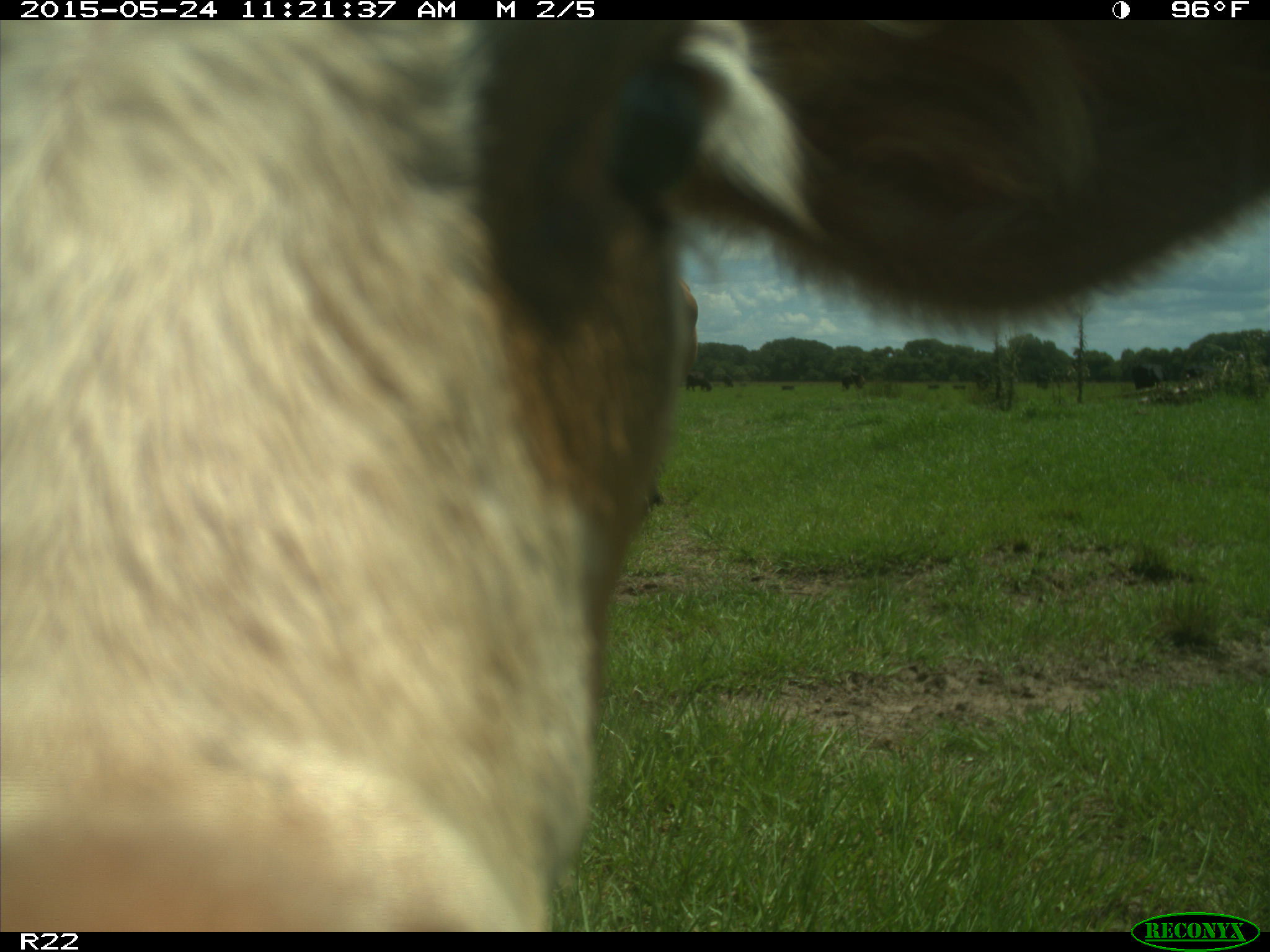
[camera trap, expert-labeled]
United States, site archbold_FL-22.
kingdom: Animalia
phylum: Chordata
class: Mammalia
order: Artiodactyla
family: Bovidae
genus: Bos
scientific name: Bos taurus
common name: domestic cow